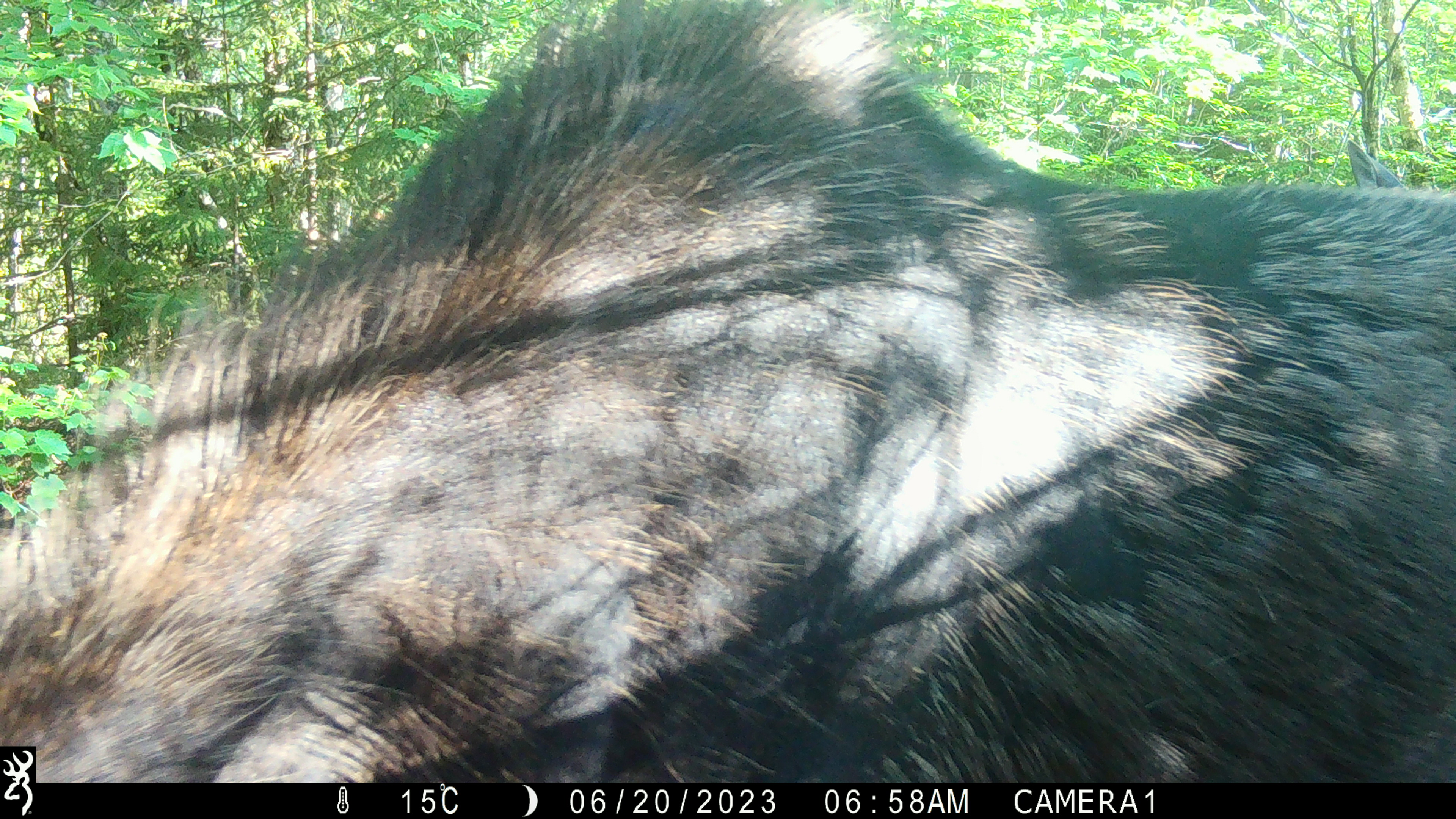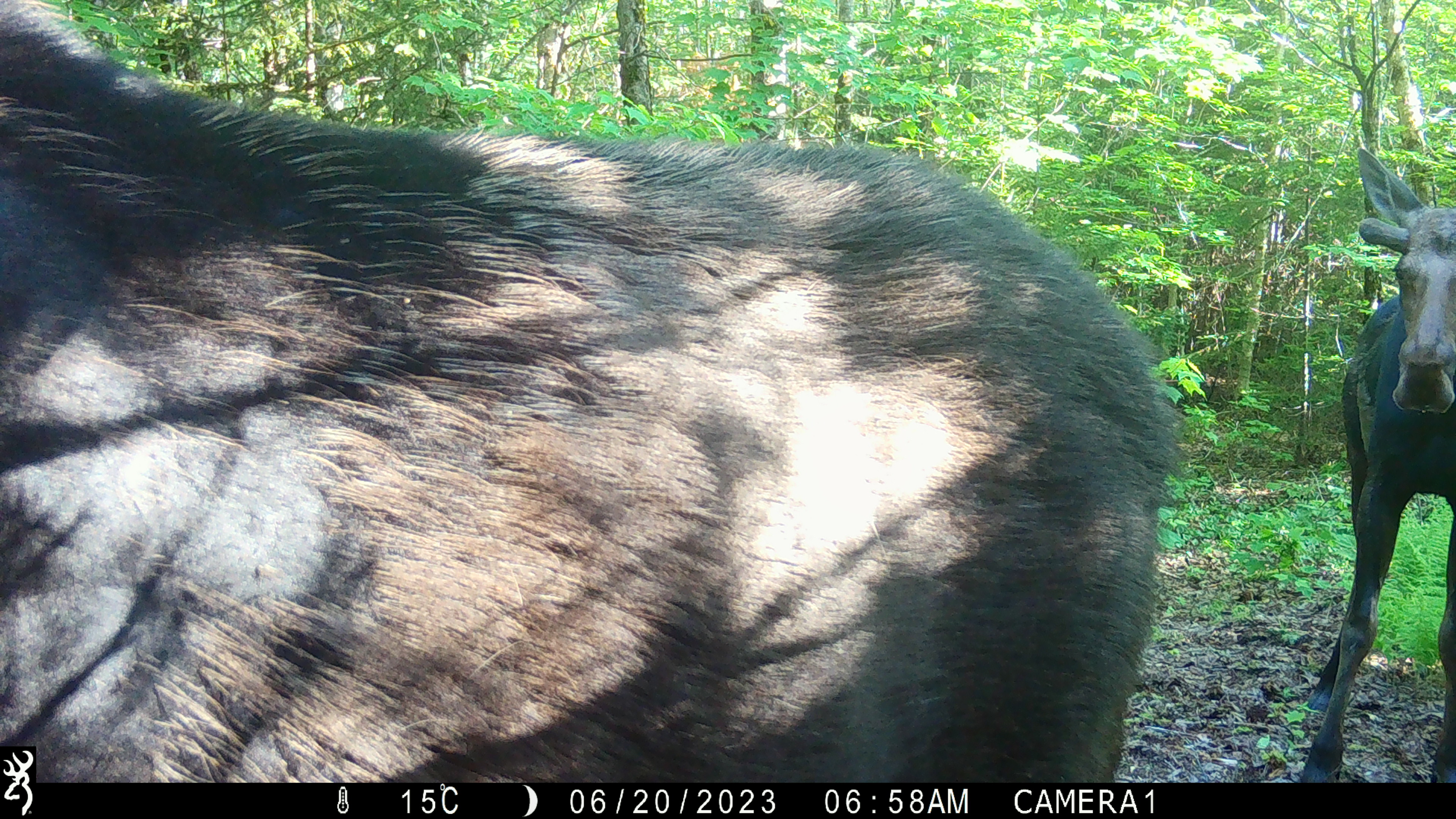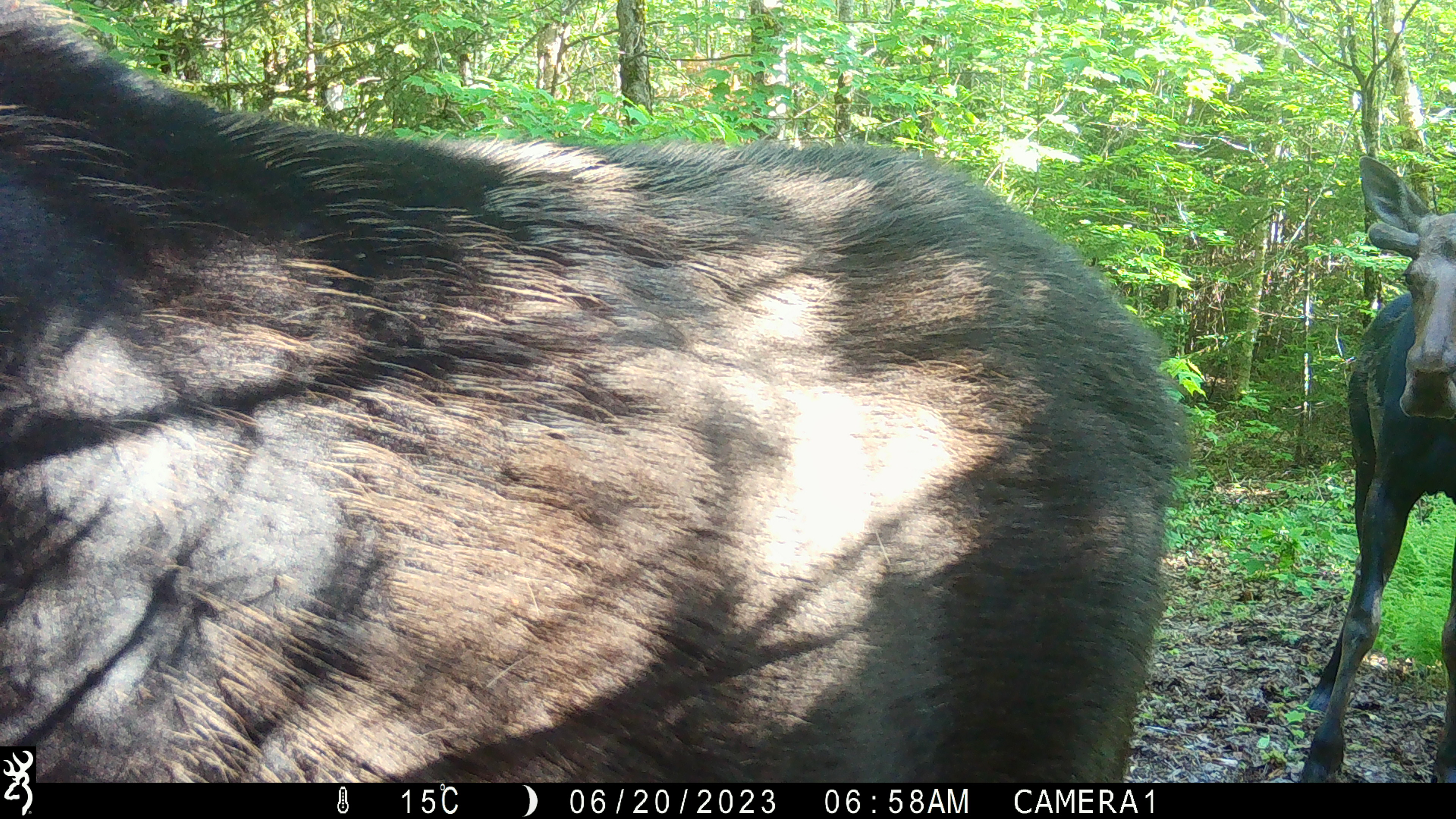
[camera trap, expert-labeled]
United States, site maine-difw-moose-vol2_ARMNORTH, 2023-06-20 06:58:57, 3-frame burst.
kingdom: Animalia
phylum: Chordata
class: Mammalia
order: Artiodactyla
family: Cervidae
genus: Alces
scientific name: Alces alces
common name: moose